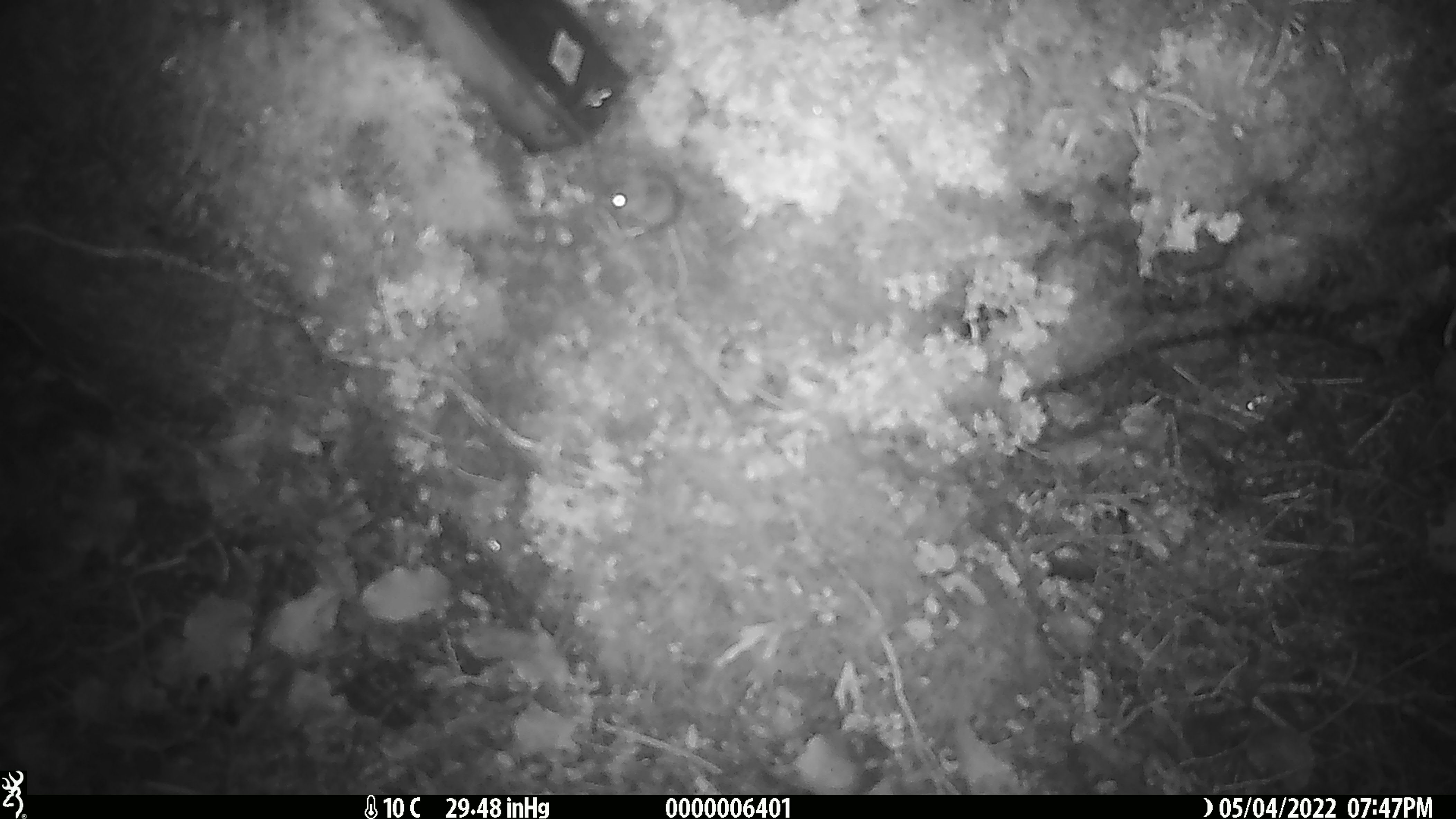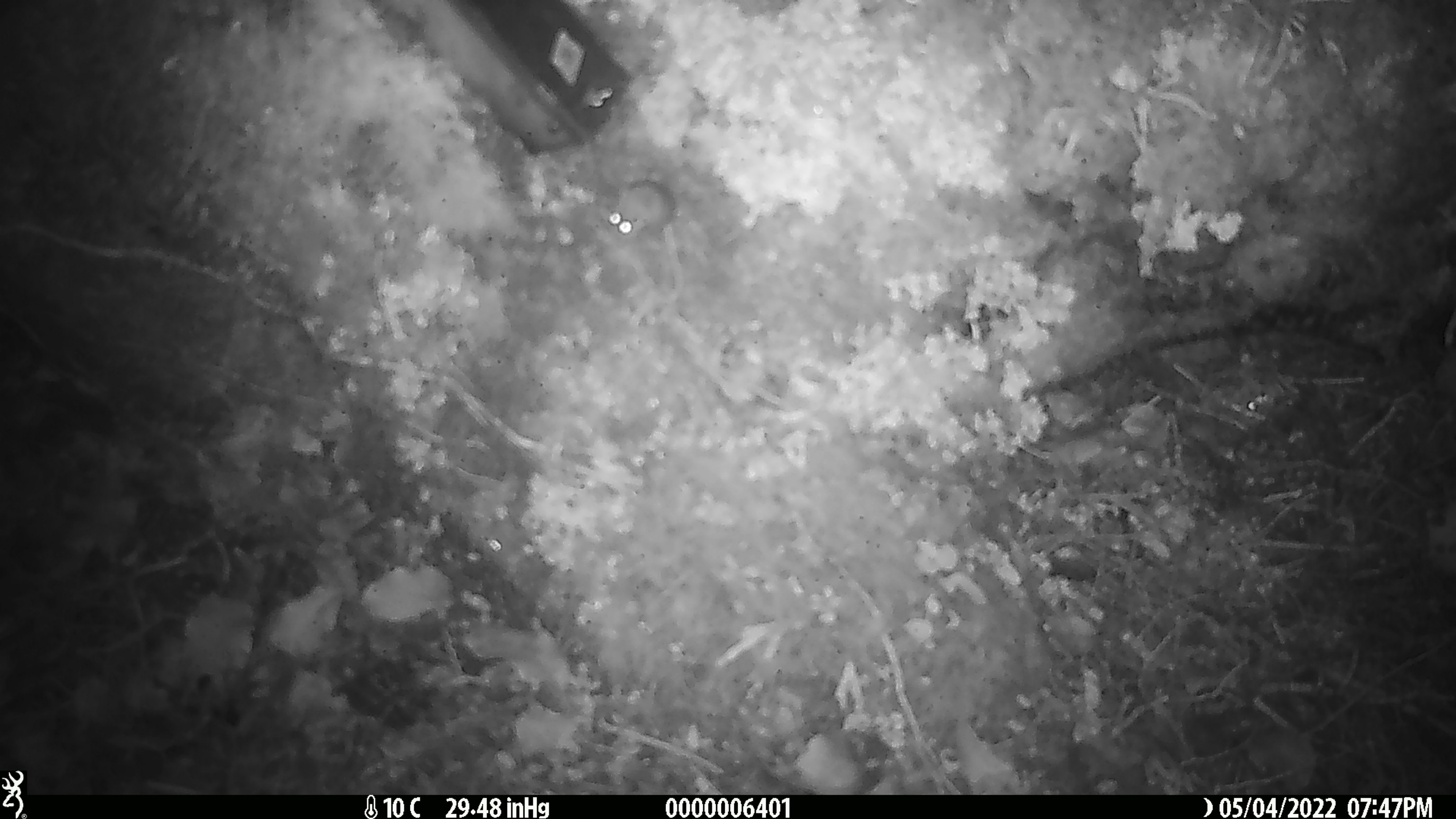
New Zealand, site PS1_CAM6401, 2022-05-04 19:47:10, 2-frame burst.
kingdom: Animalia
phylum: Chordata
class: Mammalia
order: Rodentia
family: Muridae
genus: Mus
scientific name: Mus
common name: mouse